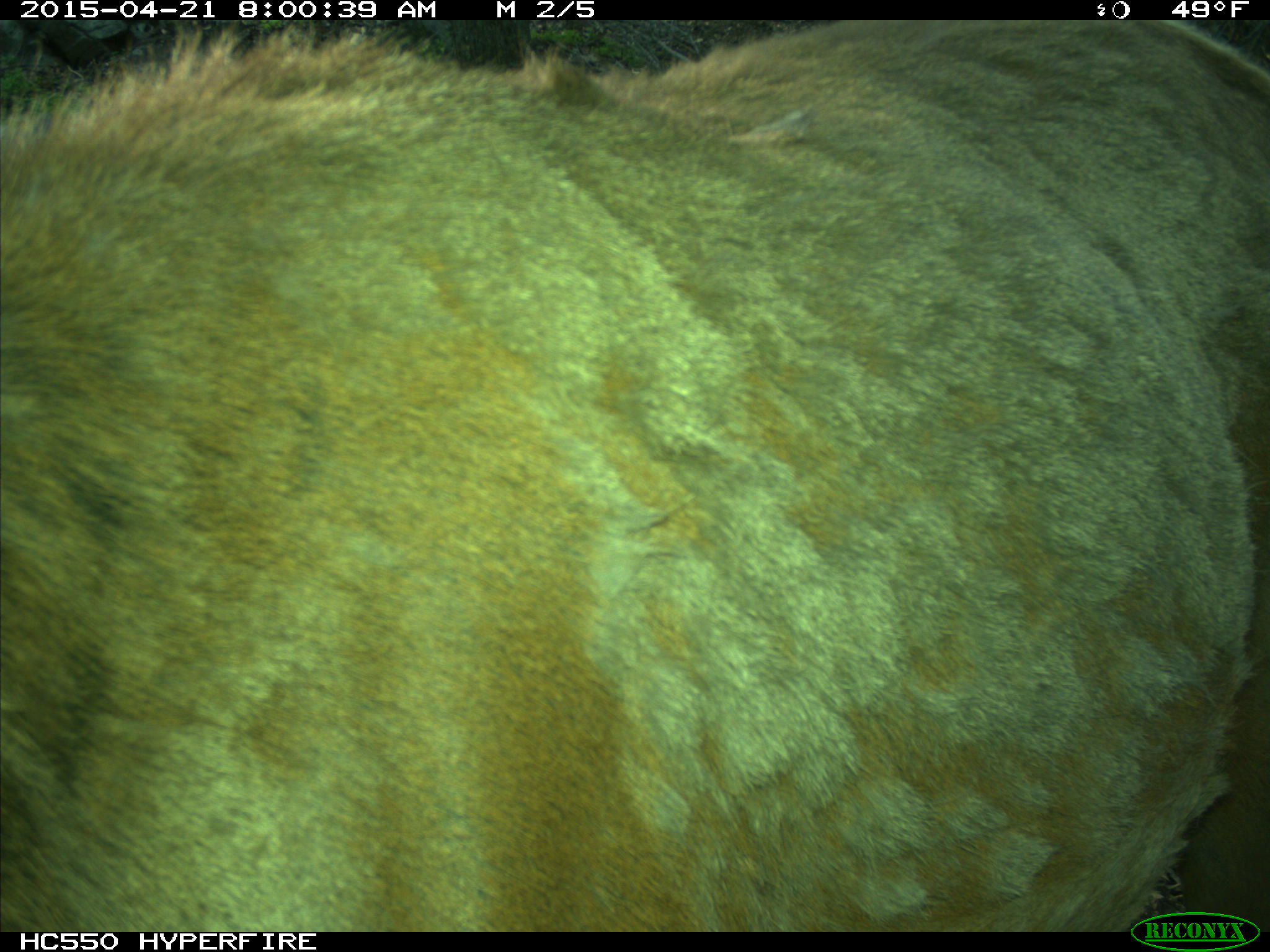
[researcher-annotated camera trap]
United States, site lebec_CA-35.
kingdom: Animalia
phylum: Chordata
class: Mammalia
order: Artiodactyla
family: Cervidae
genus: Cervus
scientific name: Cervus canadensis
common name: elk